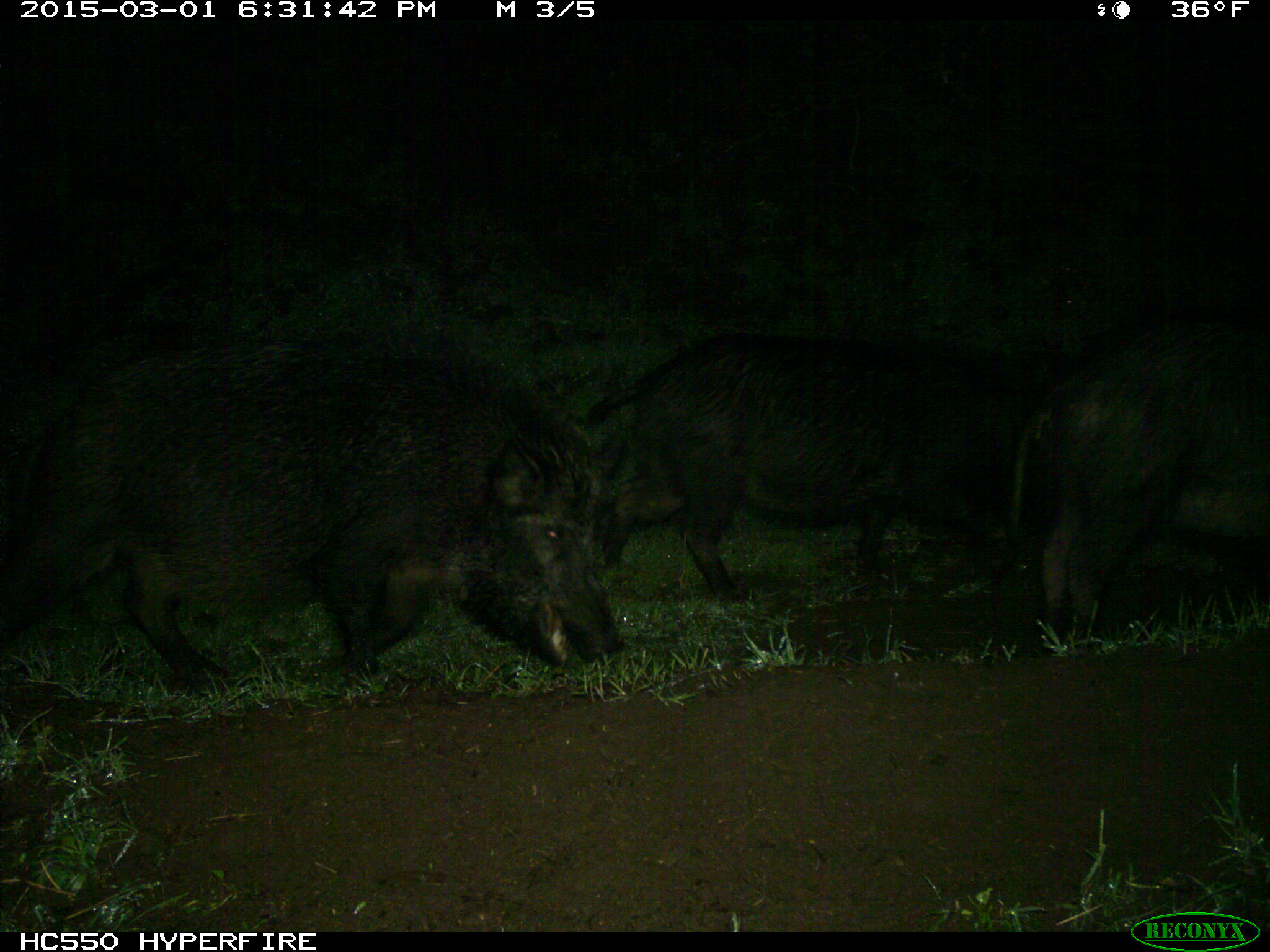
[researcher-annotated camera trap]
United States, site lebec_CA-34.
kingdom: Animalia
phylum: Chordata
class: Mammalia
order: Artiodactyla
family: Suidae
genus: Sus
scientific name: Sus scrofa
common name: wild boar